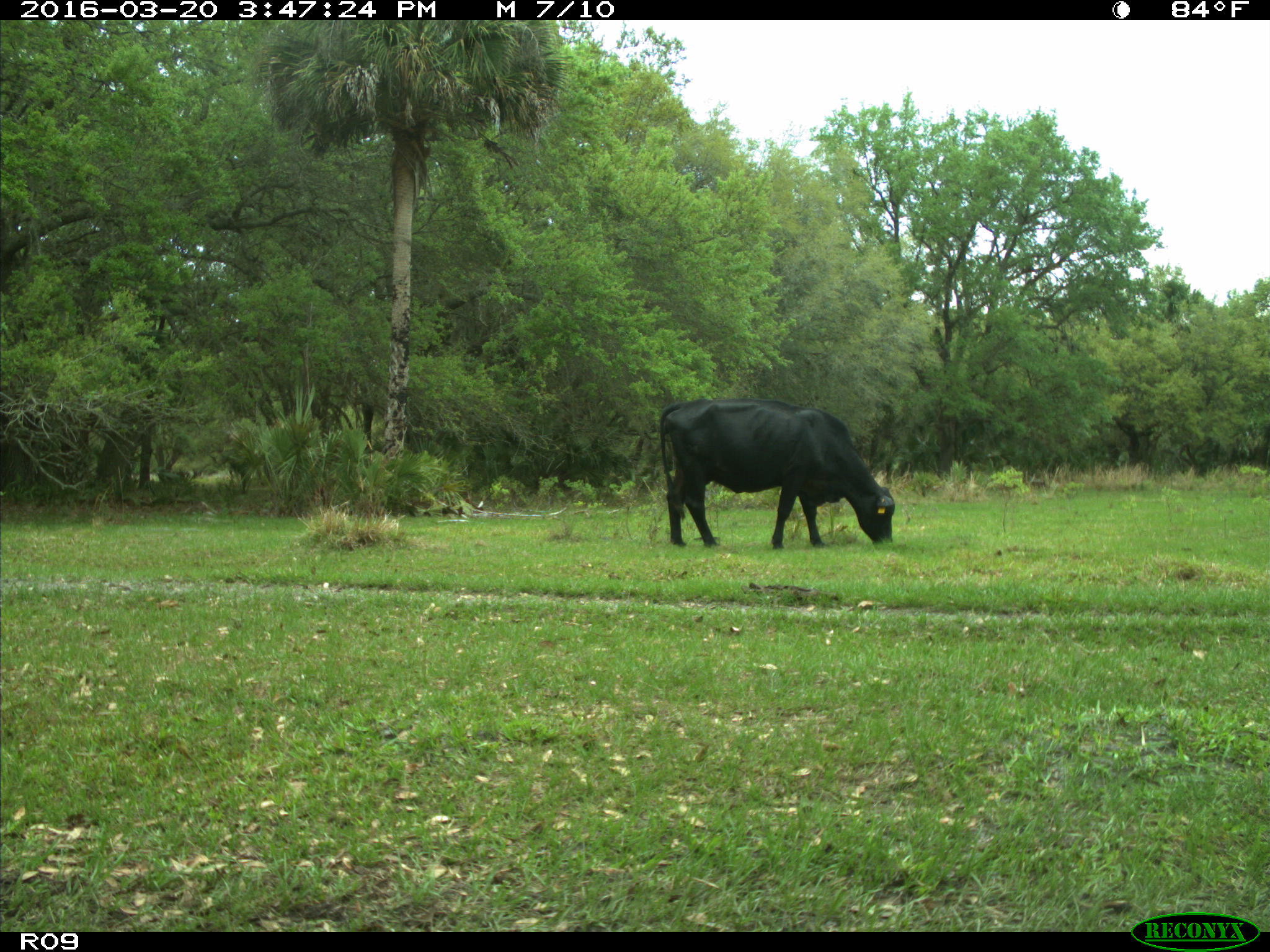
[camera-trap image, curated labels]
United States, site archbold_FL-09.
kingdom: Animalia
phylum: Chordata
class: Mammalia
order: Artiodactyla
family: Bovidae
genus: Bos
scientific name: Bos taurus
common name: domestic cow